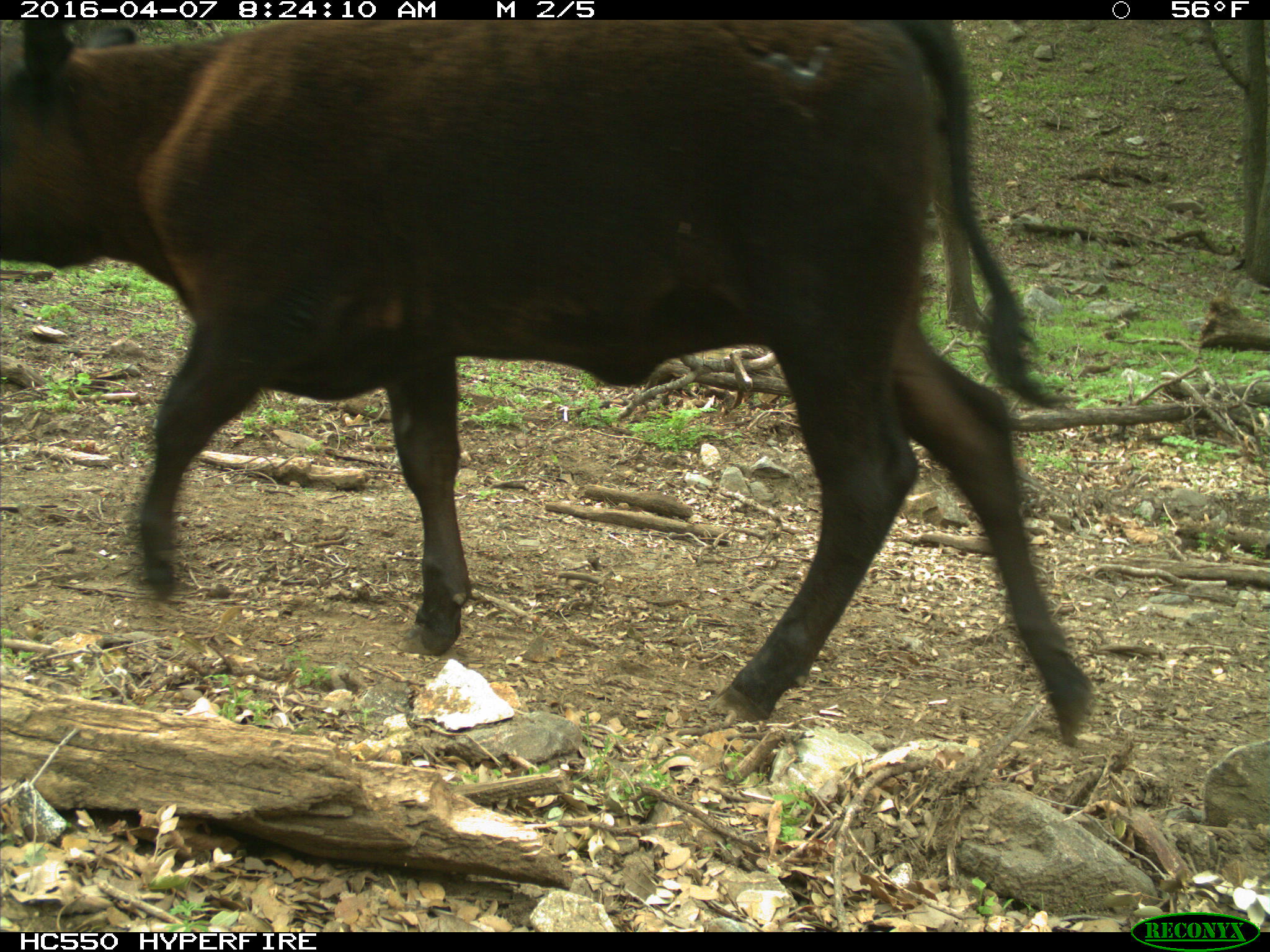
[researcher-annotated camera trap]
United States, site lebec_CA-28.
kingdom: Animalia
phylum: Chordata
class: Mammalia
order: Artiodactyla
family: Bovidae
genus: Bos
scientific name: Bos taurus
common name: domestic cow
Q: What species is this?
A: Bos taurus (domestic cow).